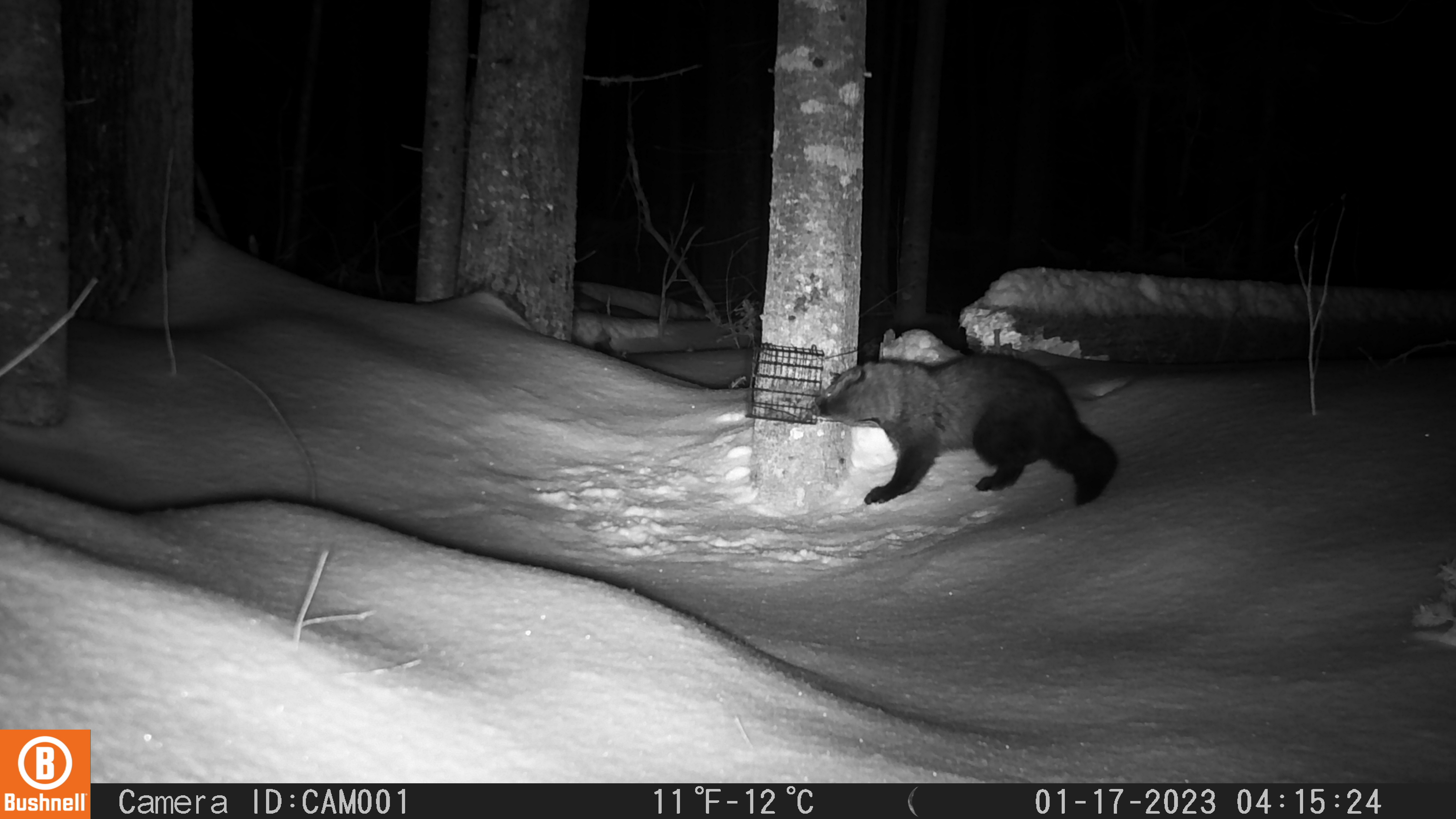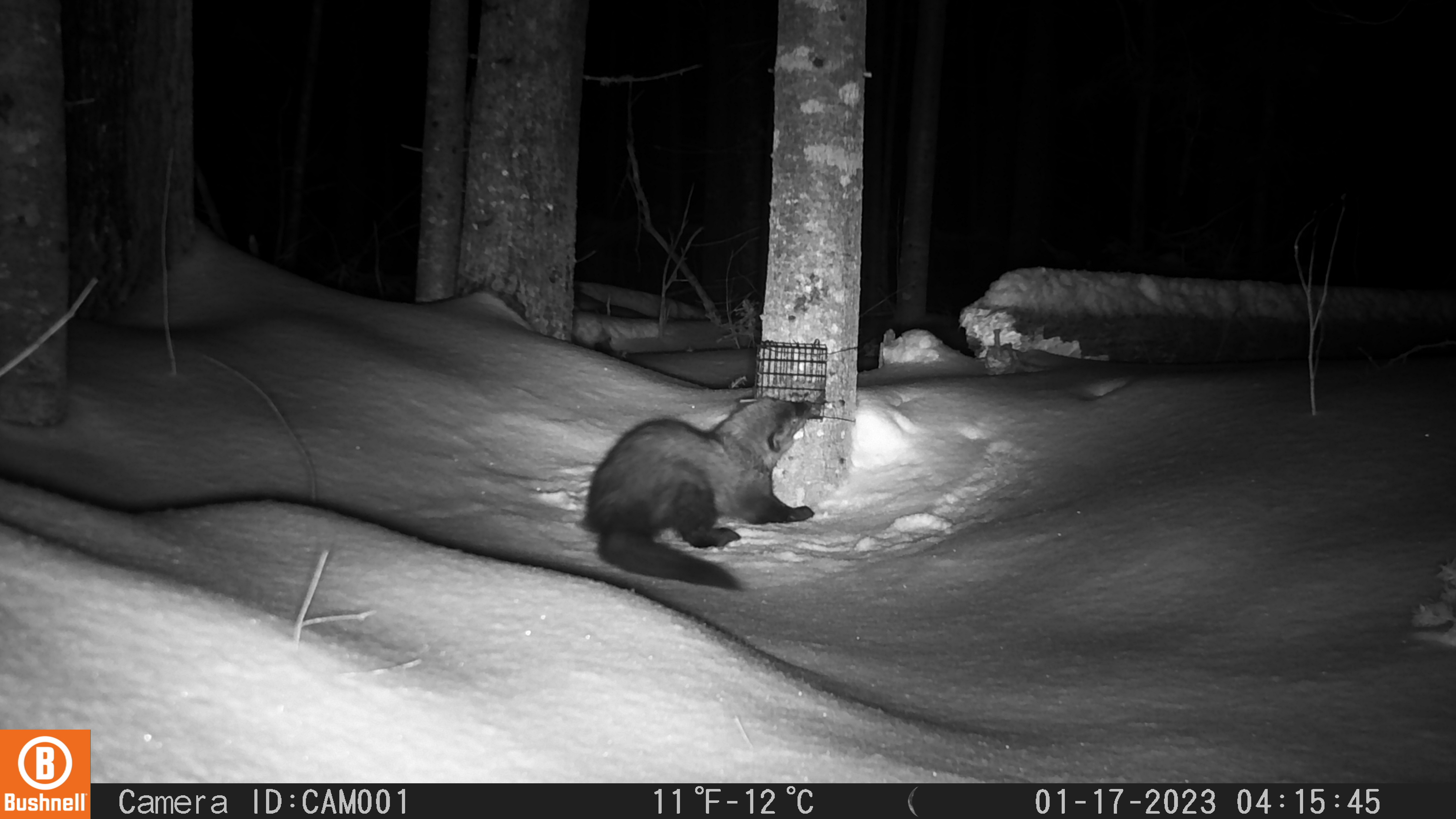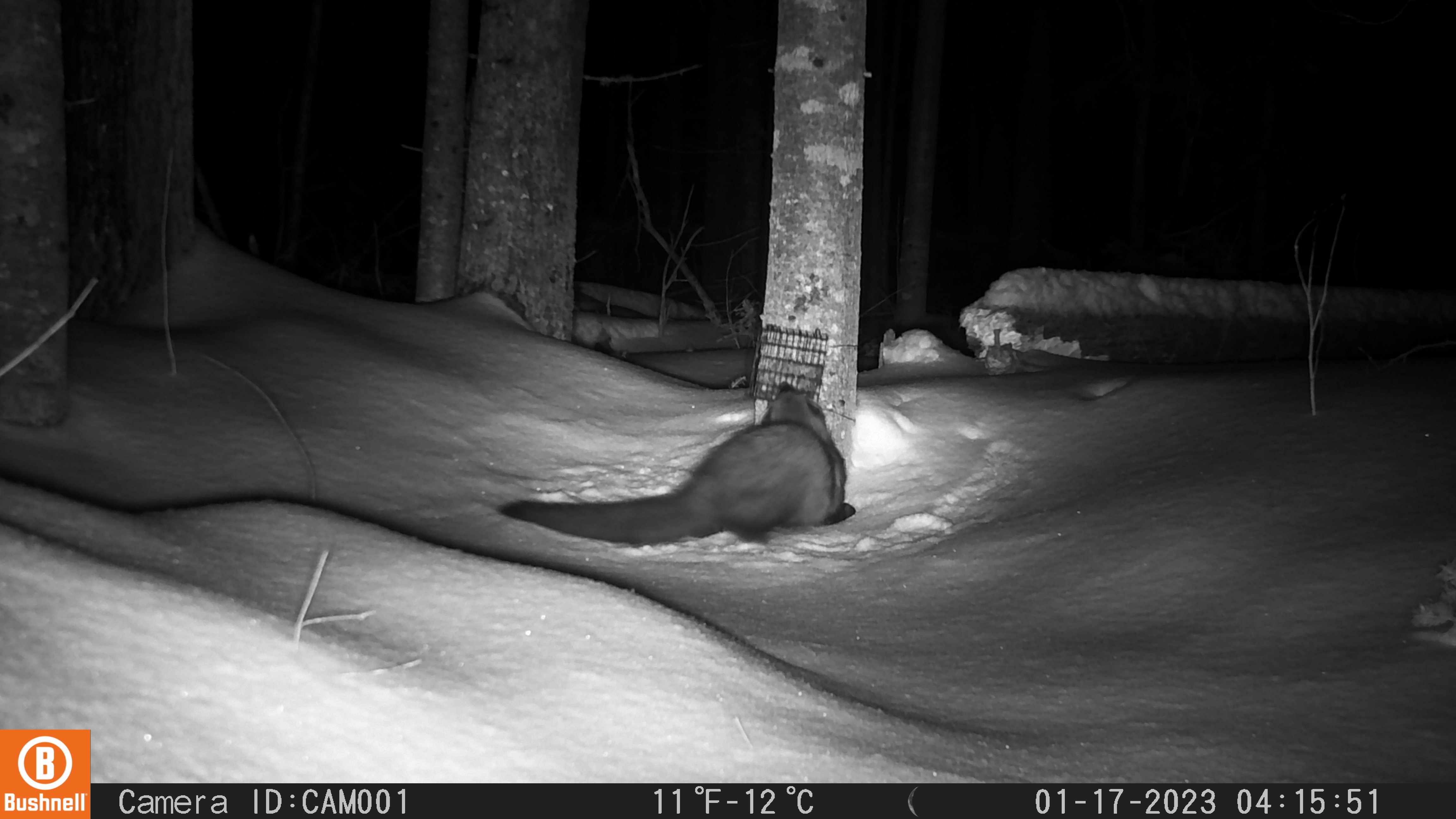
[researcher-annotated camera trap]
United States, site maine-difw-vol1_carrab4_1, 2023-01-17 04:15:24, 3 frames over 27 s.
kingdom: Animalia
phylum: Chordata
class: Mammalia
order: Carnivora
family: Mustelidae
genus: Pekania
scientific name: Pekania pennanti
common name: fisher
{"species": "fisher (Pekania pennanti)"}